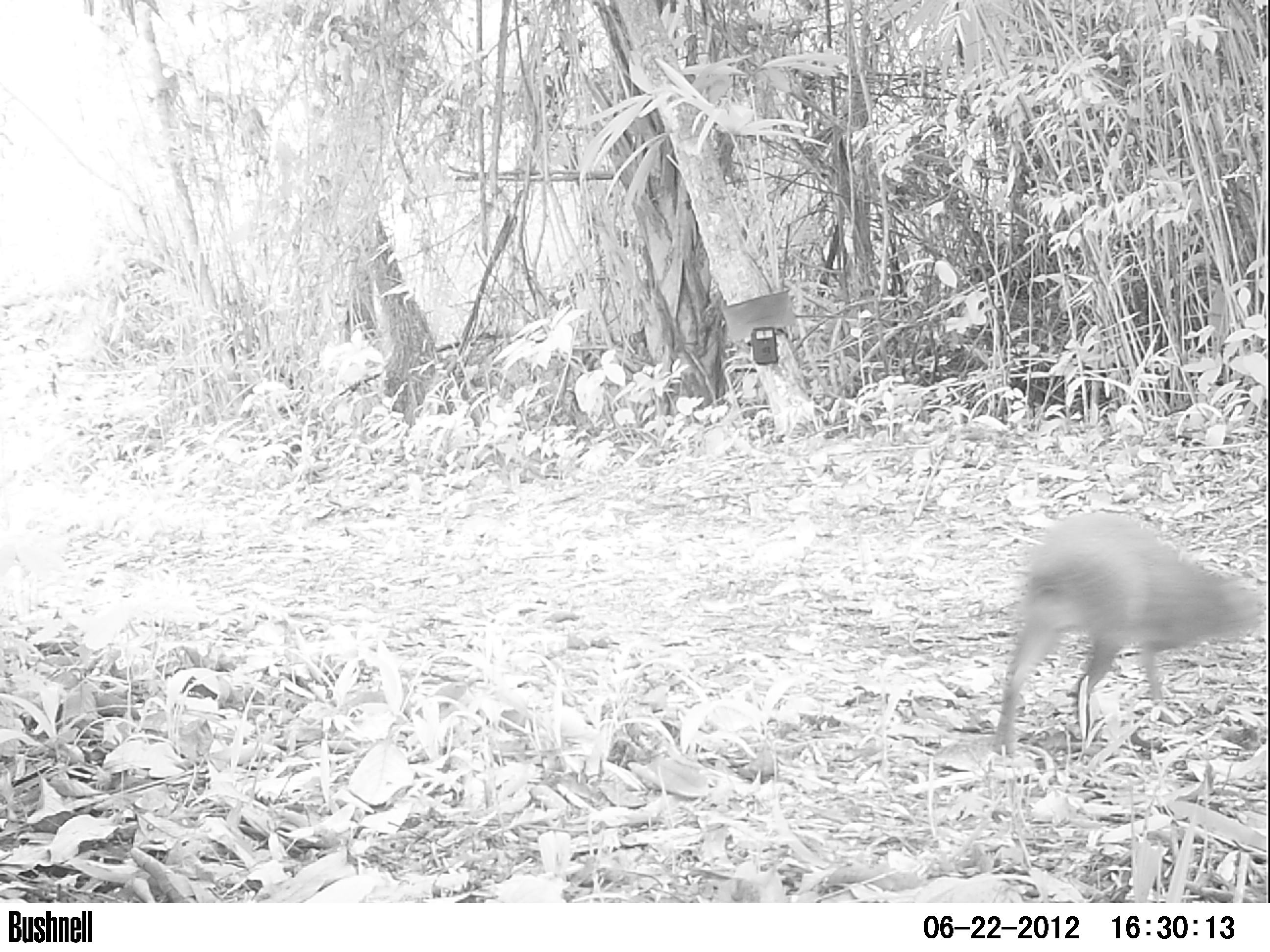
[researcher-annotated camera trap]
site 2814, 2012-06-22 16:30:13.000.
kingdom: Animalia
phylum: Chordata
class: Mammalia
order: Rodentia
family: Dasyproctidae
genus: Dasyprocta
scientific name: Dasyprocta punctata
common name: central american agouti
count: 1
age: adult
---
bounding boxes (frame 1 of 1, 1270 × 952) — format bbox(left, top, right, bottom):
dasyprocta punctata: bbox(987, 511, 1267, 757)